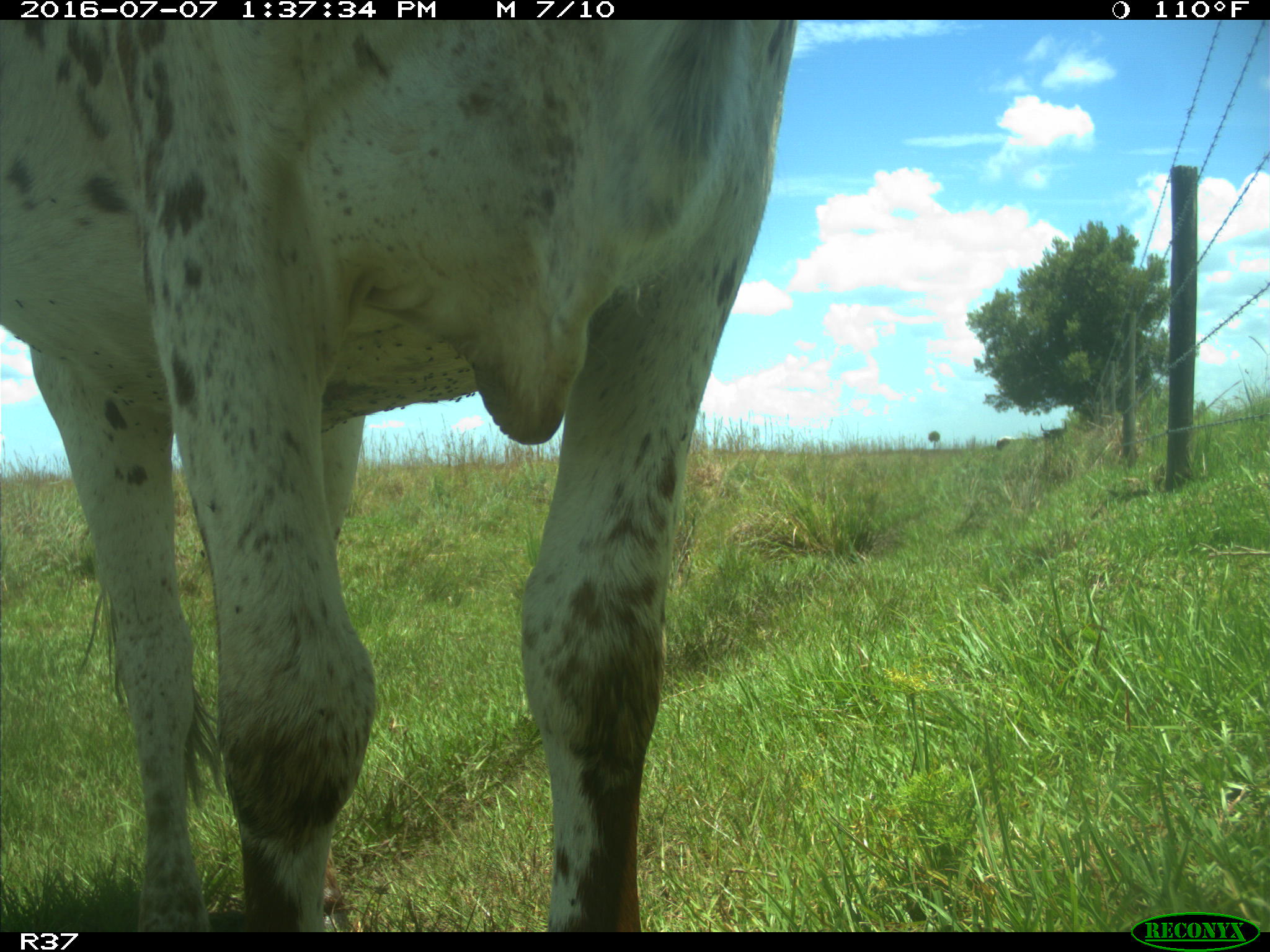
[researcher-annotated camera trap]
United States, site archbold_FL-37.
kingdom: Animalia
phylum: Chordata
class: Mammalia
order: Artiodactyla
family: Bovidae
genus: Bos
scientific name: Bos taurus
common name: domestic cow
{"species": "Bos taurus (domestic cow)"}